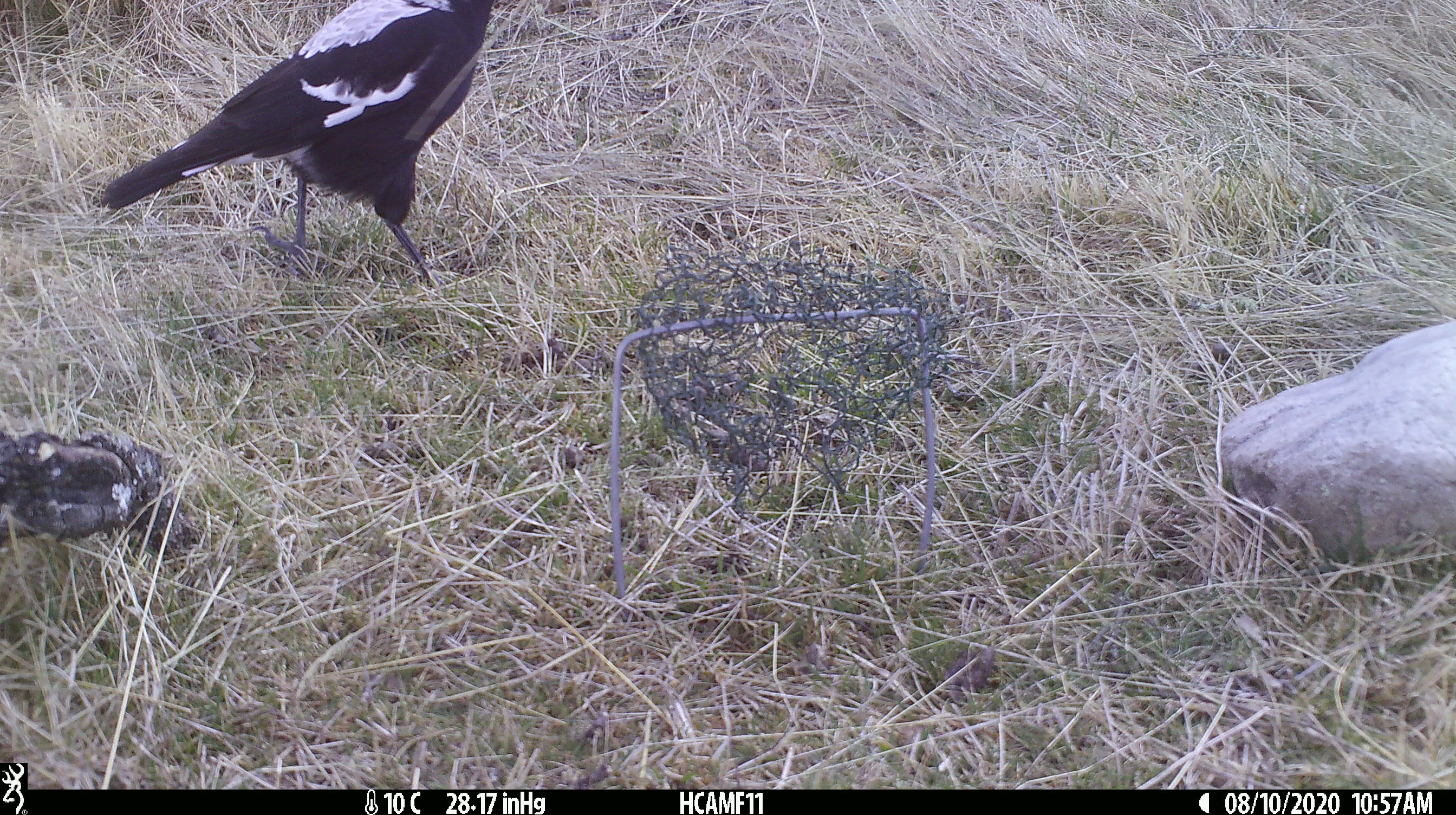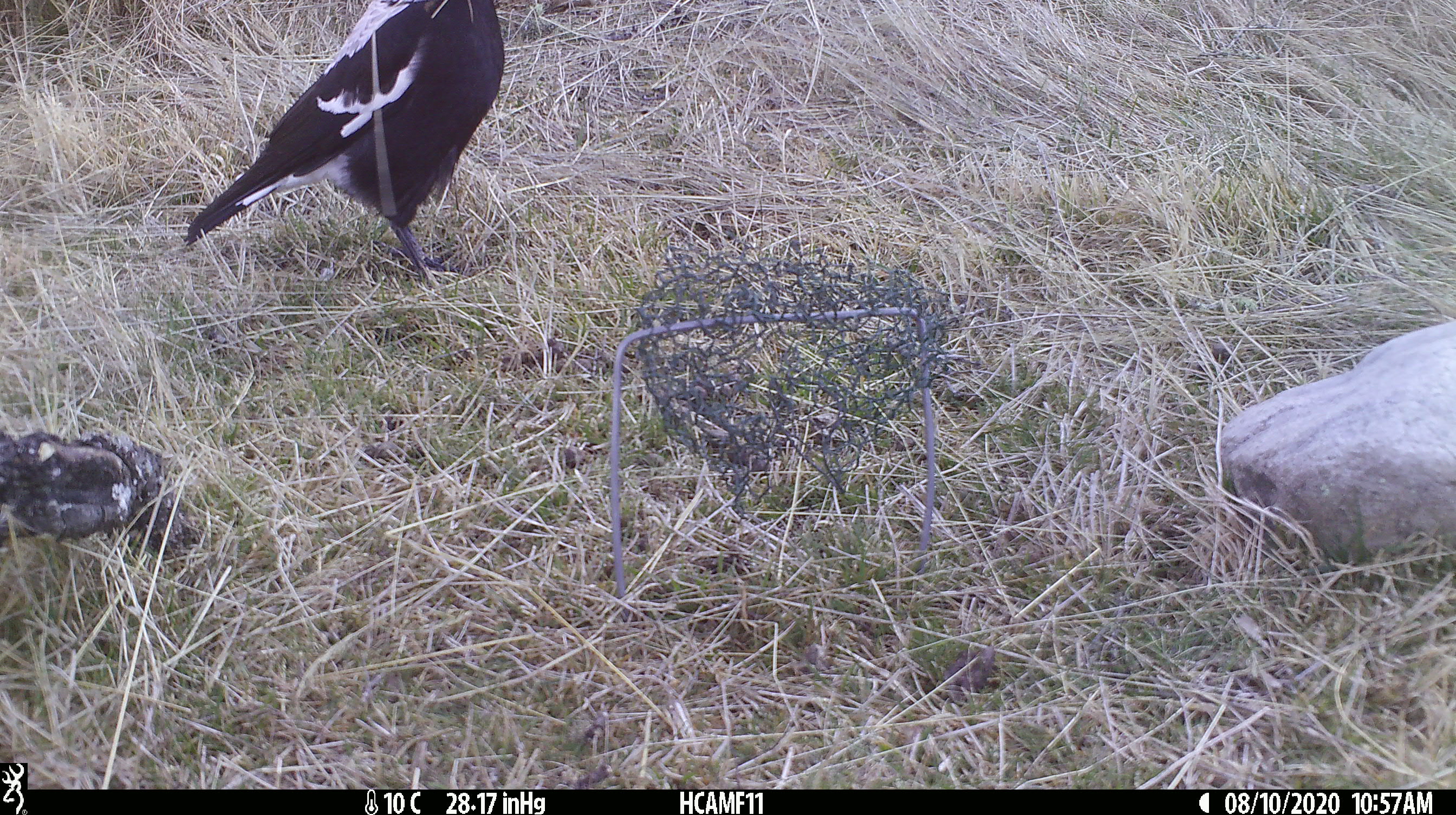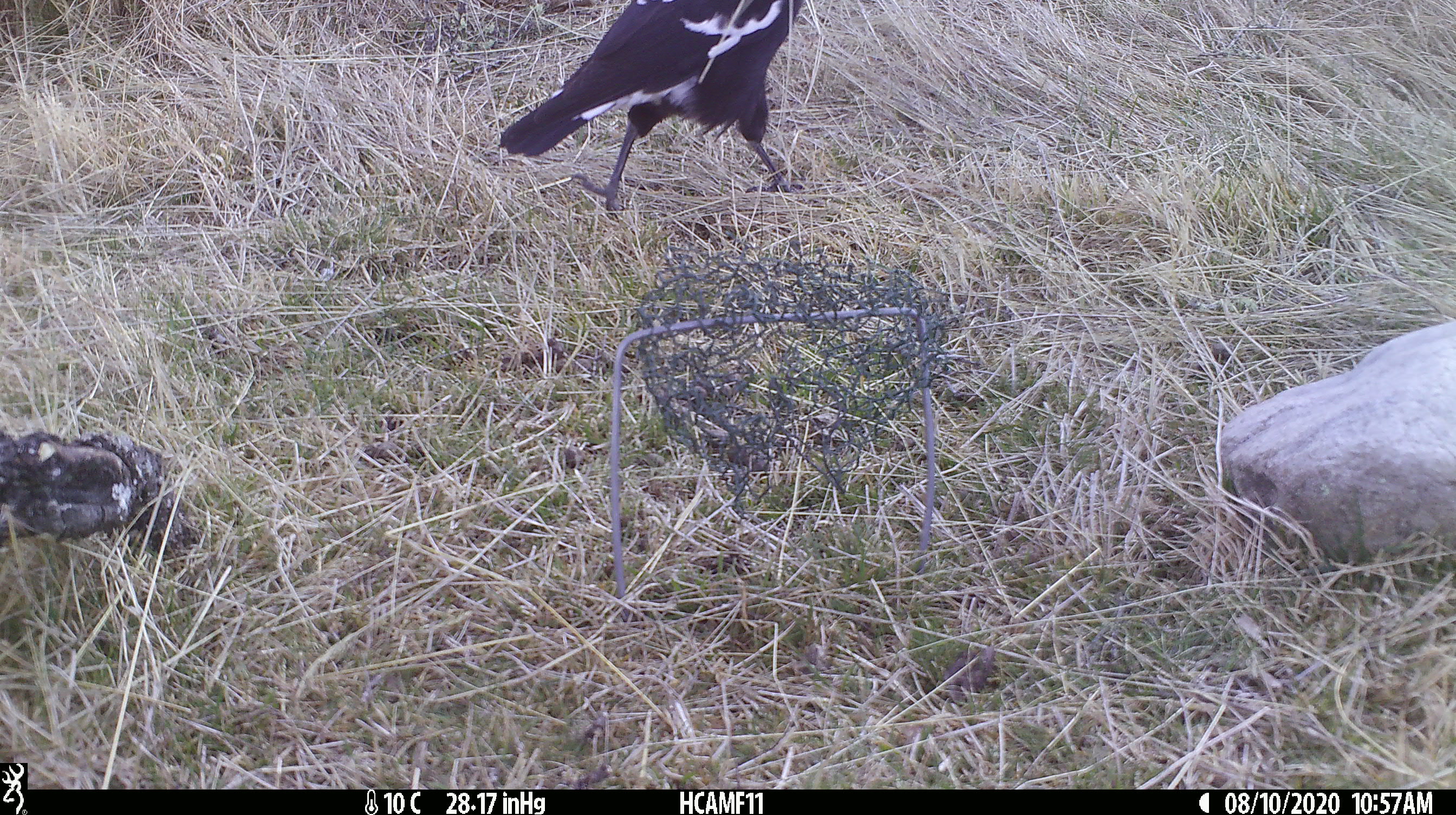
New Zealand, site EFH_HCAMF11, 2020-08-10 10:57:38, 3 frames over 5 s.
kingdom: Animalia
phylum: Chordata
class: Aves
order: Passeriformes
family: Artamidae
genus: Gymnorhina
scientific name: Gymnorhina tibicen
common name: australian magpie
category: magpie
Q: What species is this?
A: Magpie (australian magpie) (Gymnorhina tibicen).